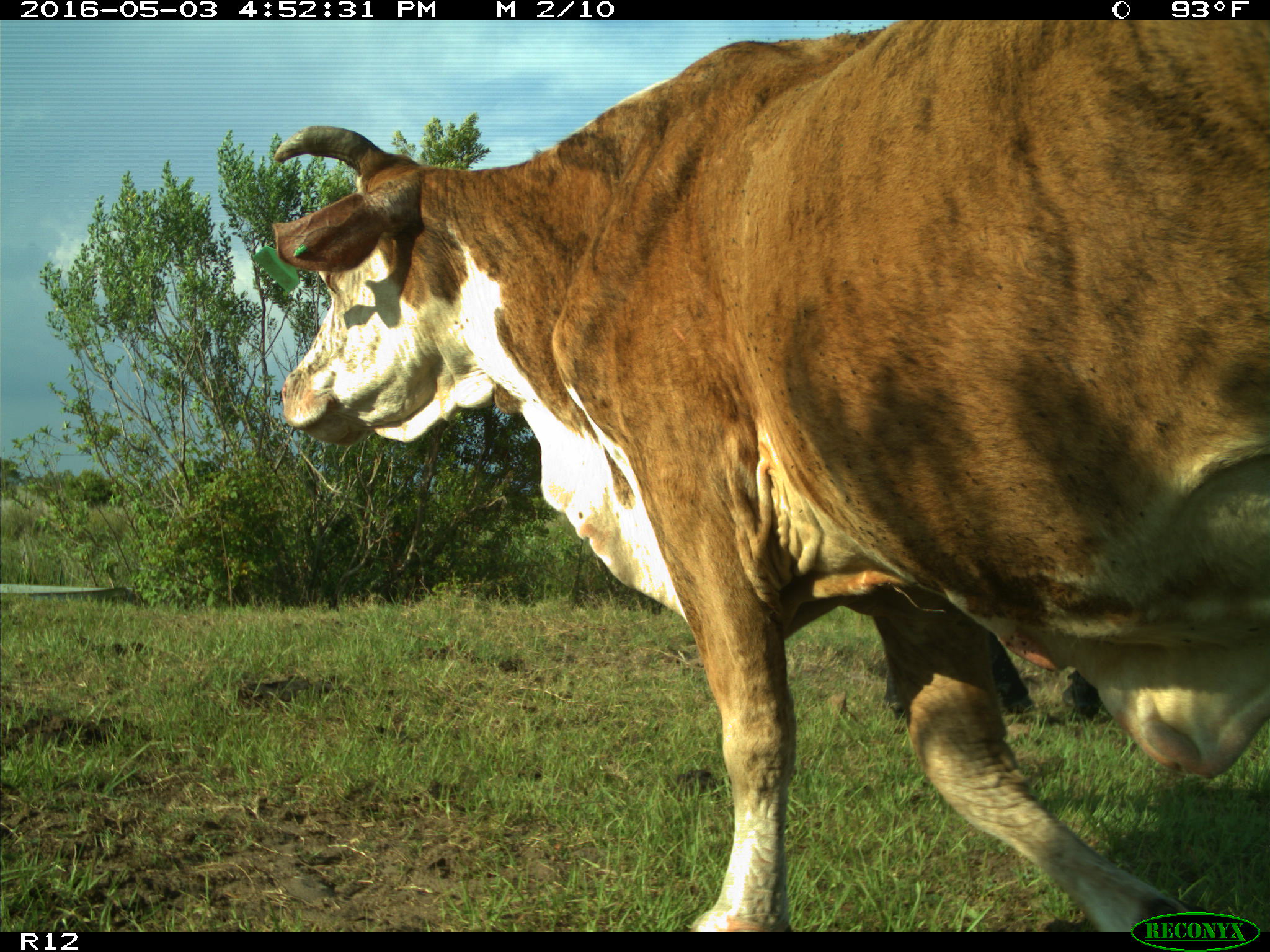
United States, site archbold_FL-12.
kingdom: Animalia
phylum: Chordata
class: Mammalia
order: Artiodactyla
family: Bovidae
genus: Bos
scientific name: Bos taurus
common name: domestic cow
Bos taurus (domestic cow).